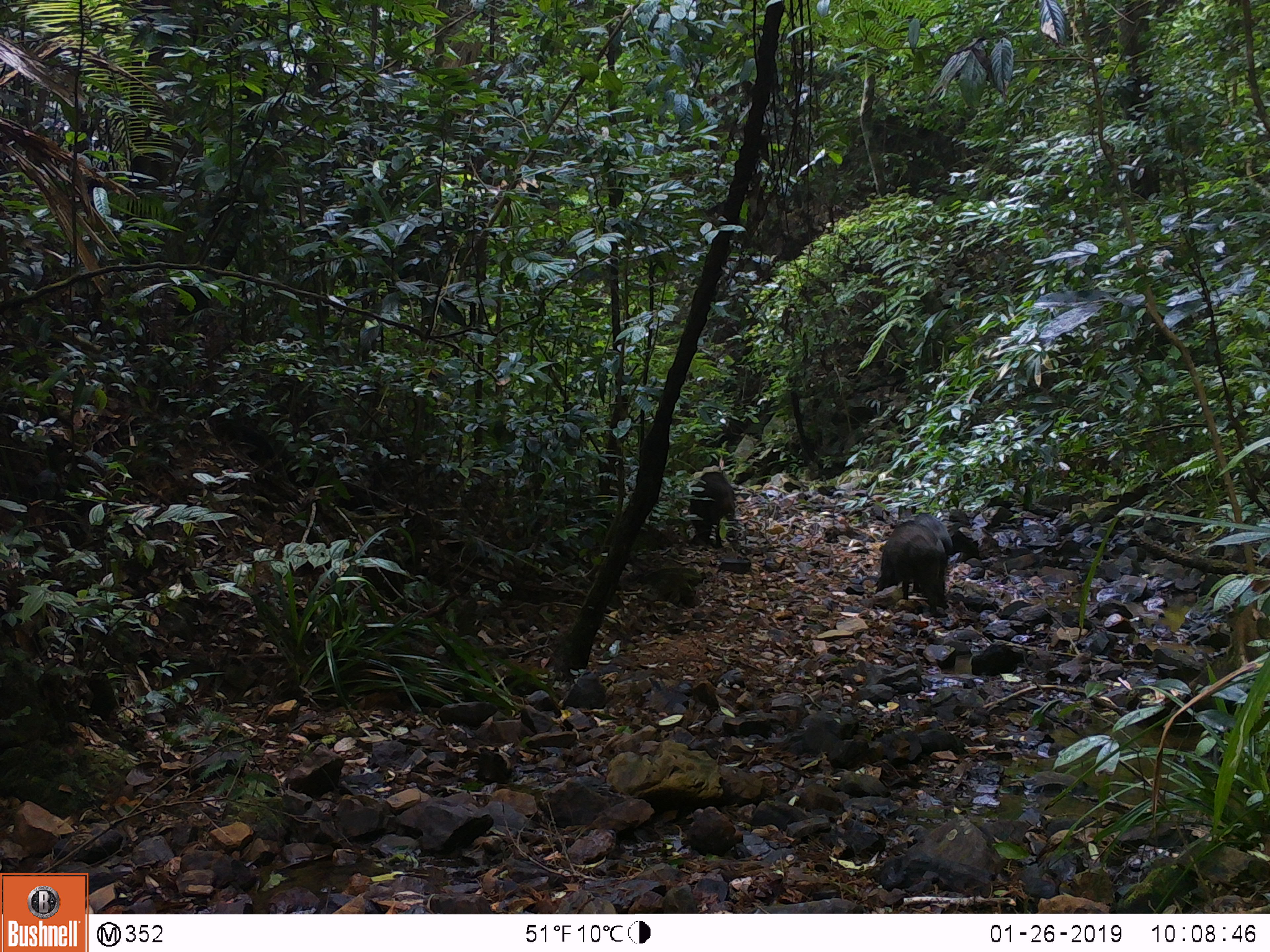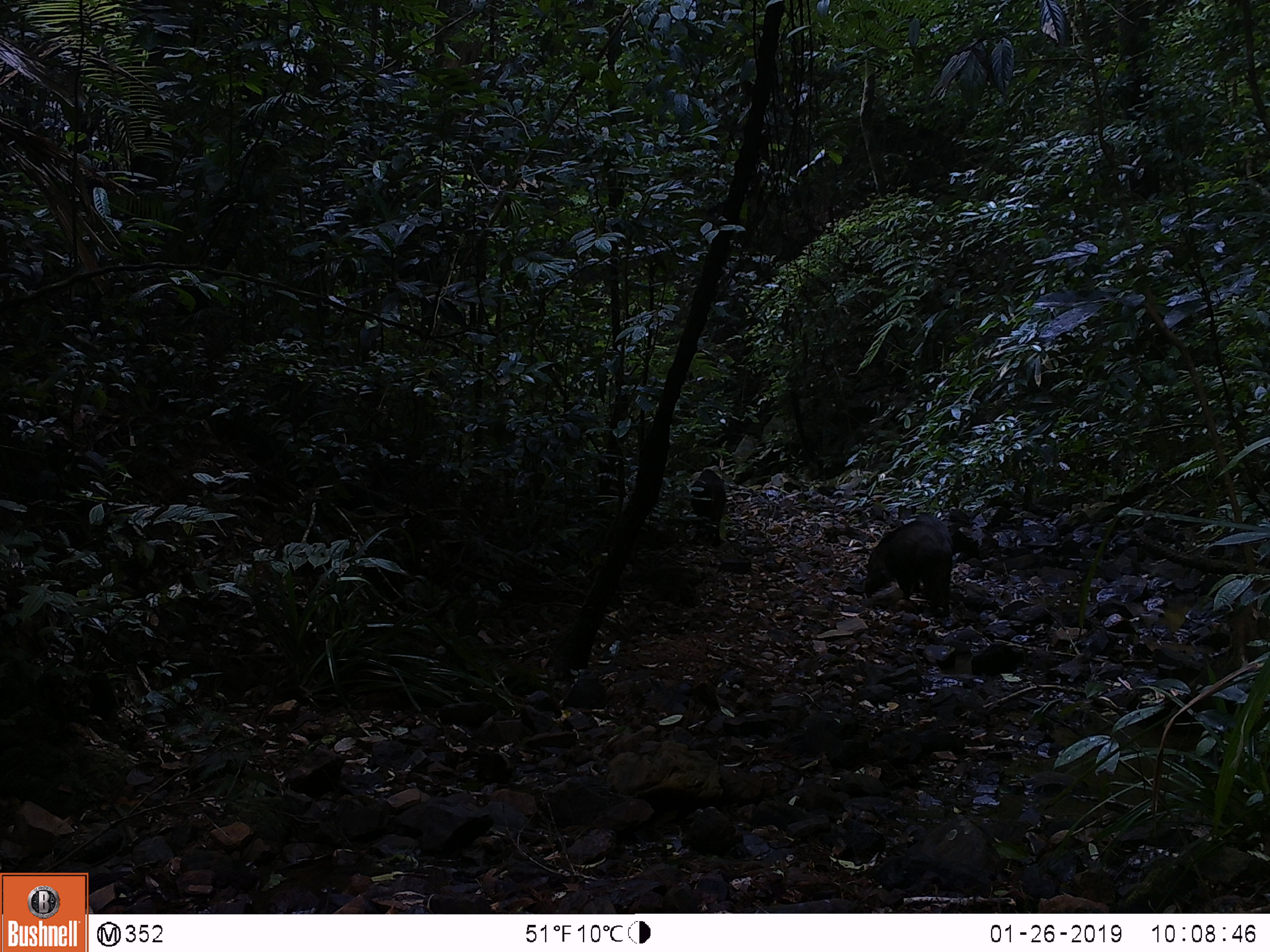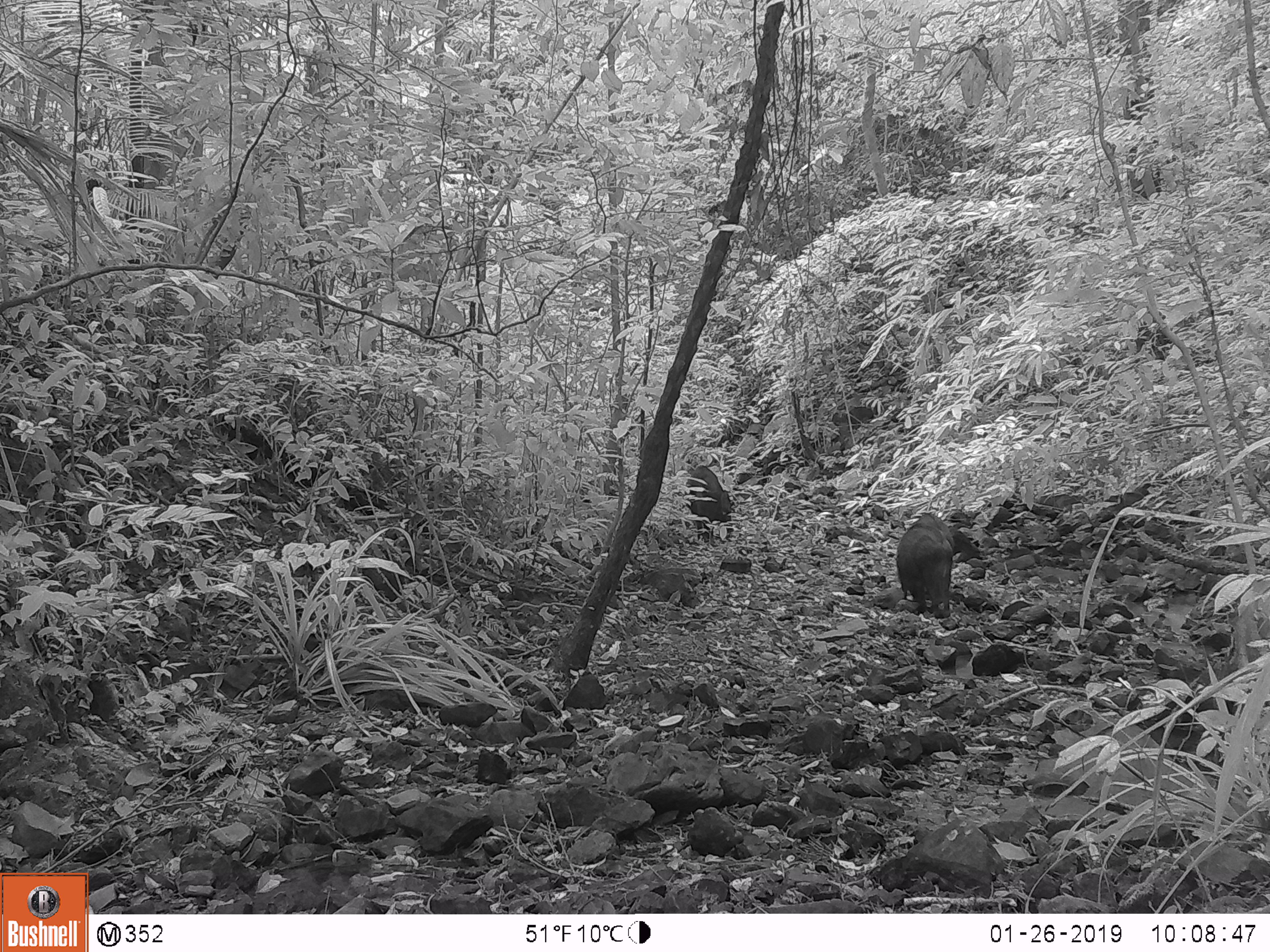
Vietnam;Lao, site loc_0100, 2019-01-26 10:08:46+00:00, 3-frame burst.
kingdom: Animalia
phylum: Chordata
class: Mammalia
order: Artiodactyla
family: Suidae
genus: Sus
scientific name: Sus scrofa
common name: eurasian wild pig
Eurasian wild pig (Sus scrofa). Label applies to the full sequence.